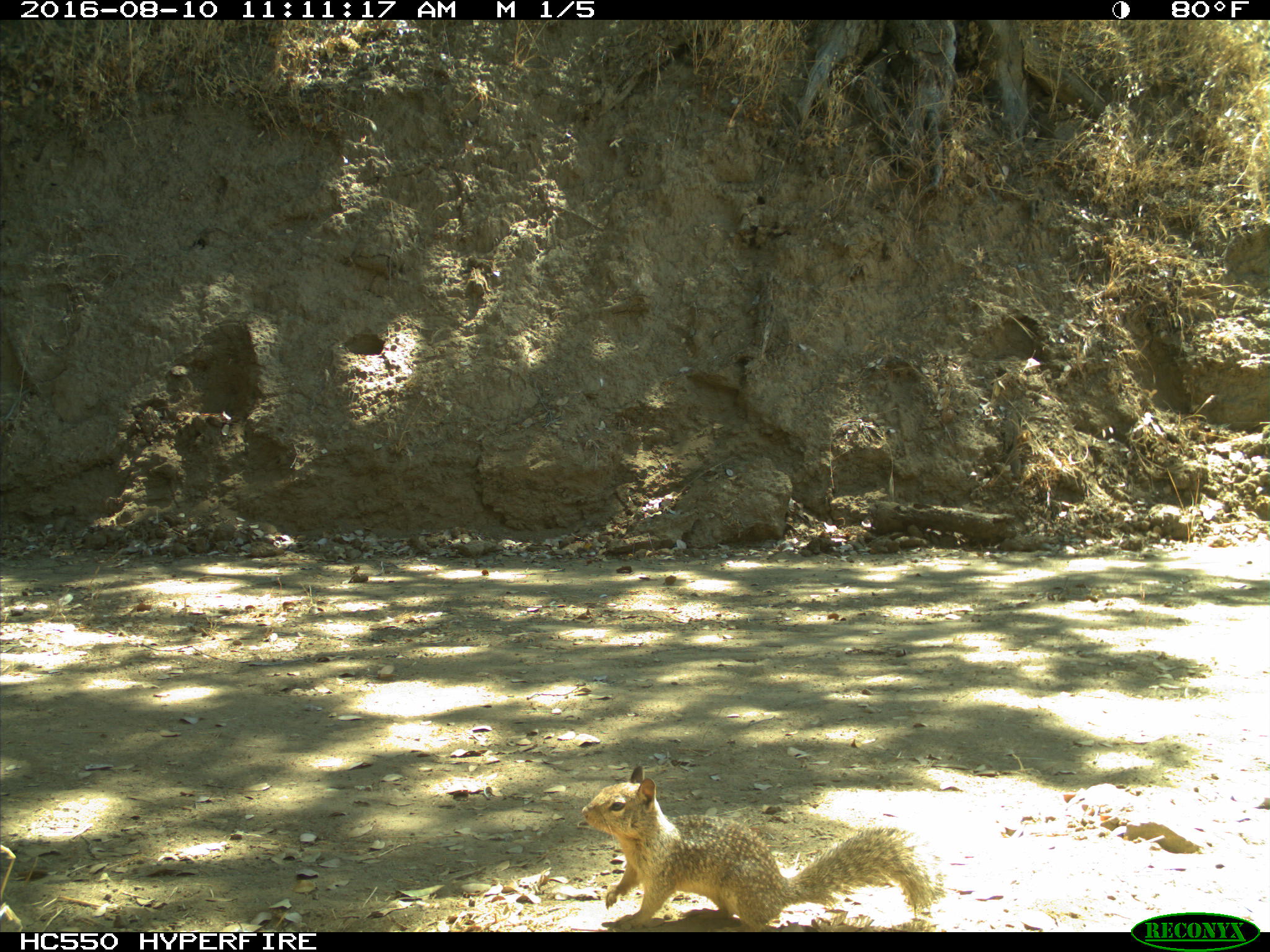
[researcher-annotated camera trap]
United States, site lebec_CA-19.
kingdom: Animalia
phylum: Chordata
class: Mammalia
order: Rodentia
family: Sciuridae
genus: Otospermophilus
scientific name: Otospermophilus beecheyi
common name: california ground squirrel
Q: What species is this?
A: Otospermophilus beecheyi (california ground squirrel).